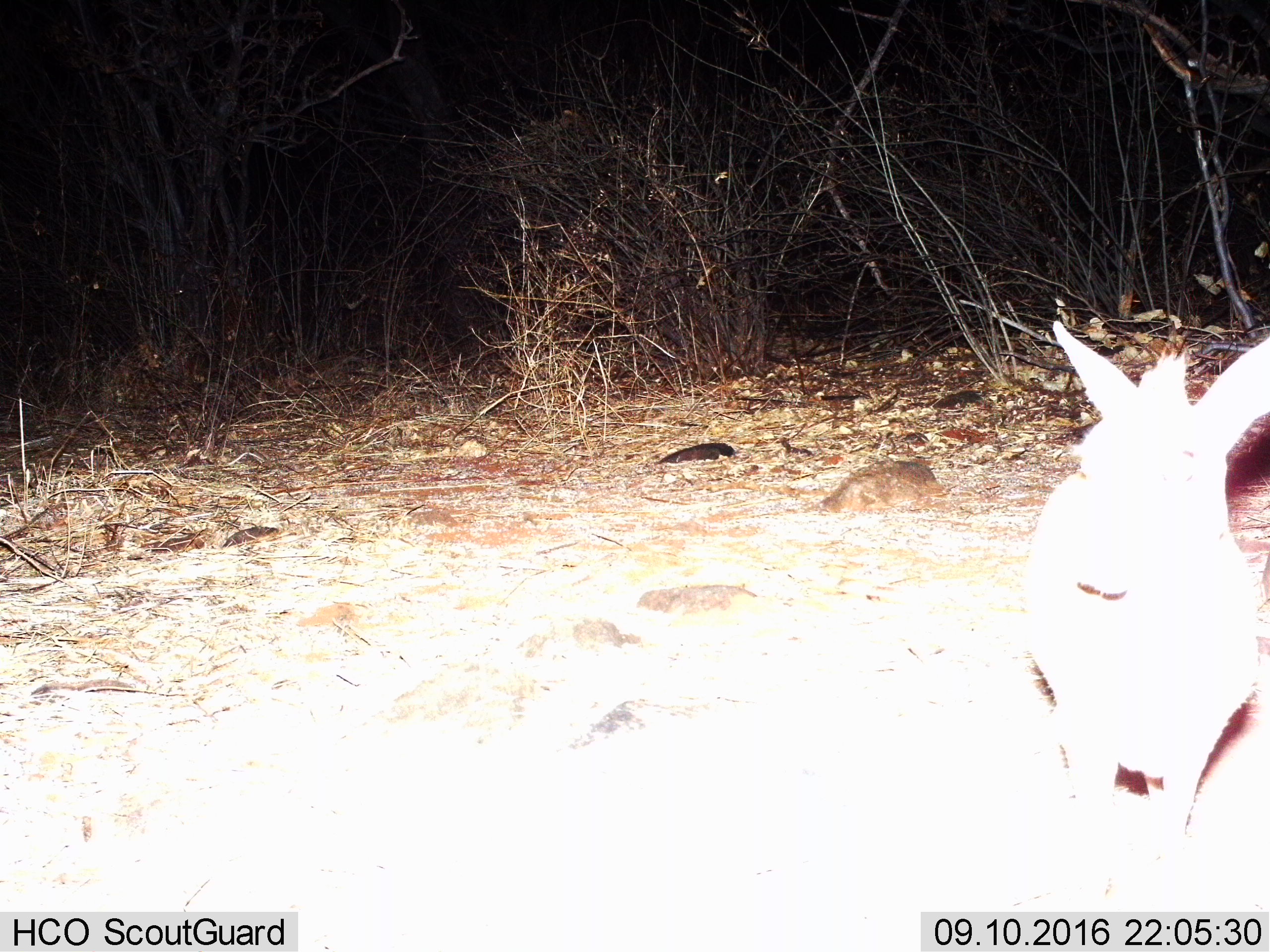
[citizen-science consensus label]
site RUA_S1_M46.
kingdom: Animalia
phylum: Chordata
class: Mammalia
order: Artiodactyla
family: Bovidae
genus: Madoqua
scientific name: Madoqua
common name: dik-dik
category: dikdik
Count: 1.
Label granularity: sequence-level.